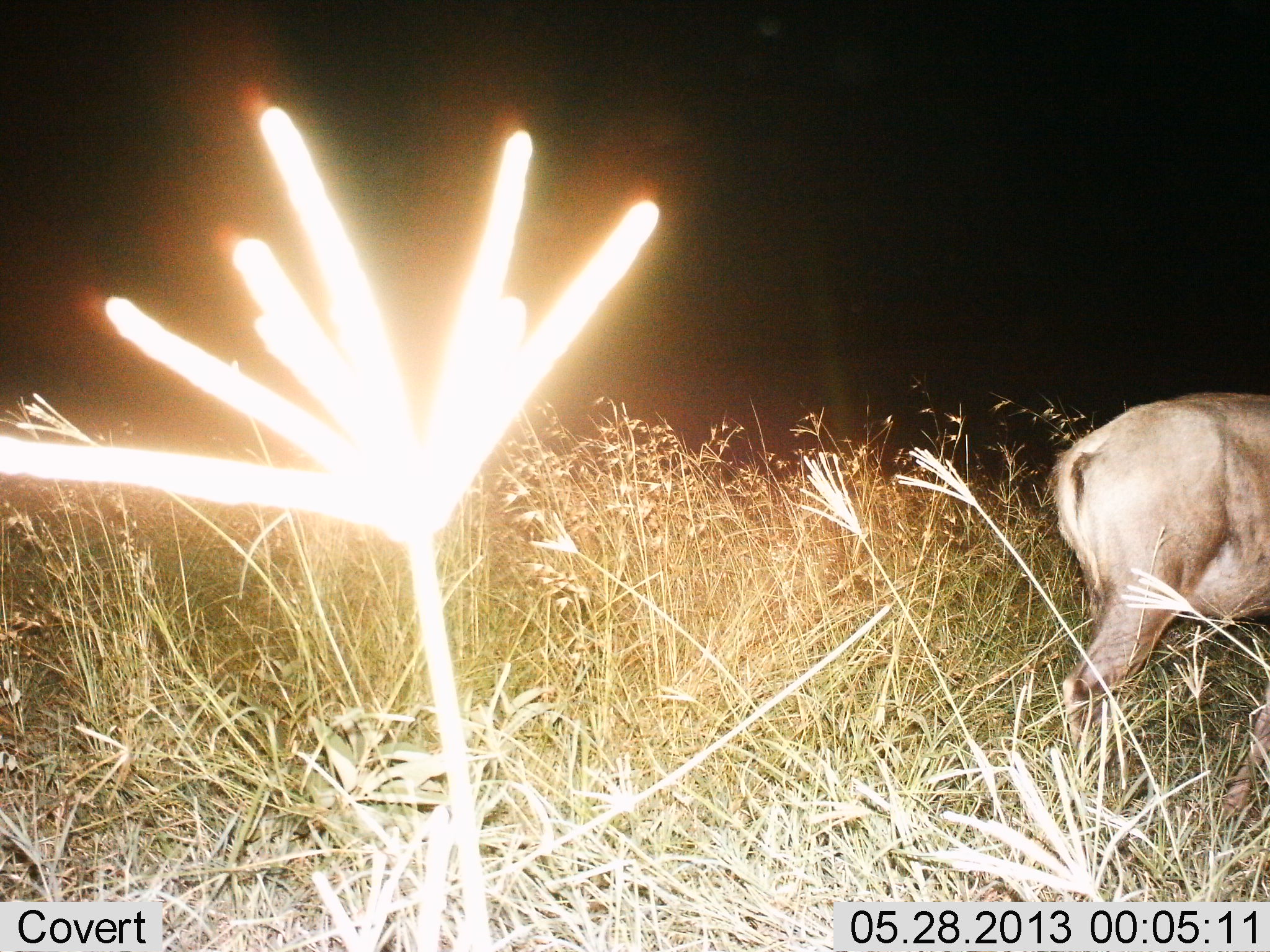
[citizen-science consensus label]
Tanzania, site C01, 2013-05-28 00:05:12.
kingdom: Animalia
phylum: Chordata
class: Mammalia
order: Artiodactyla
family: Bovidae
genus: Connochaetes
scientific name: Connochaetes taurinus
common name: blue wildebeest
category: wildebeest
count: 1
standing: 57%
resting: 0%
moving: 36%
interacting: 0%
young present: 0%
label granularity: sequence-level